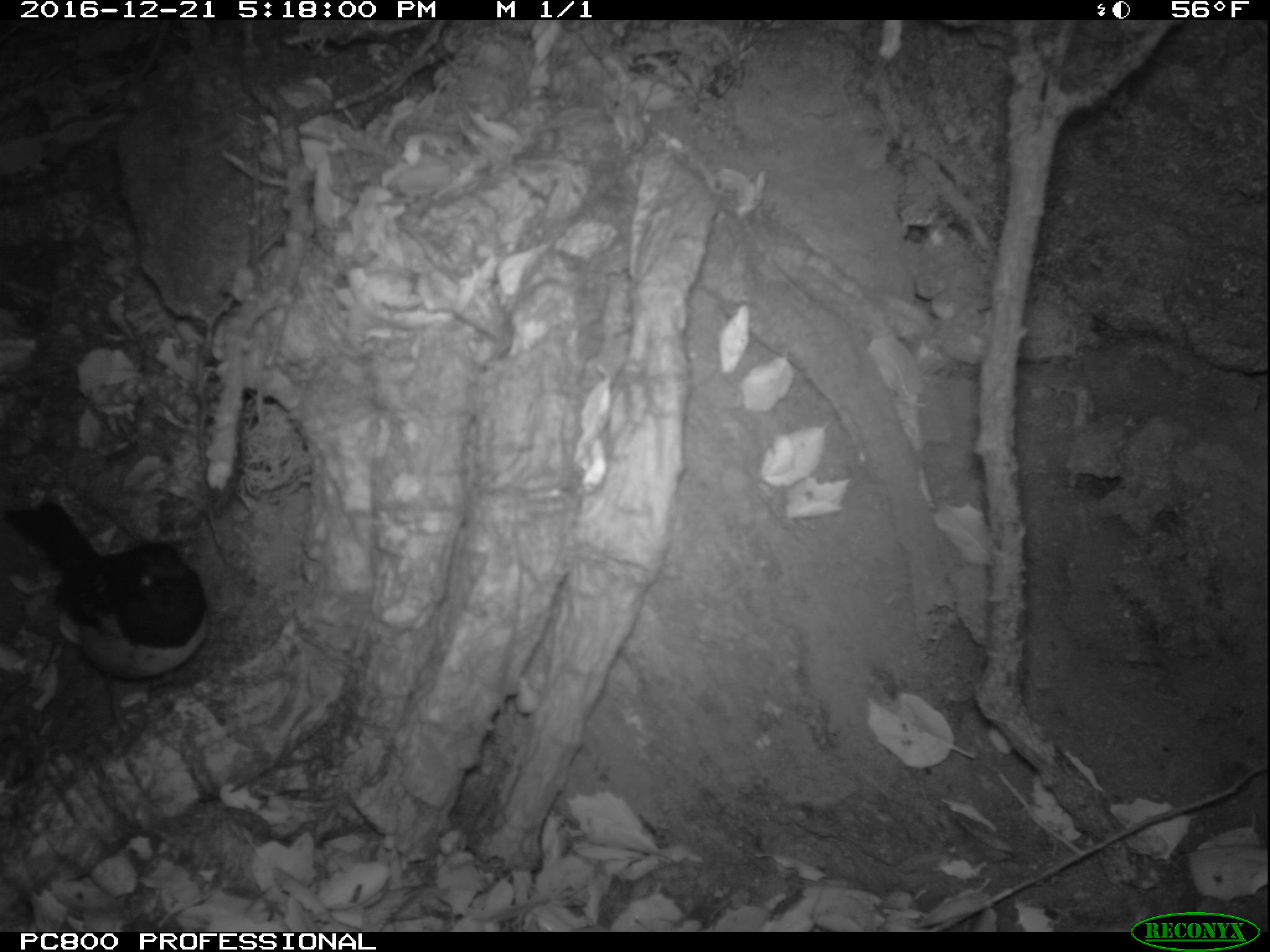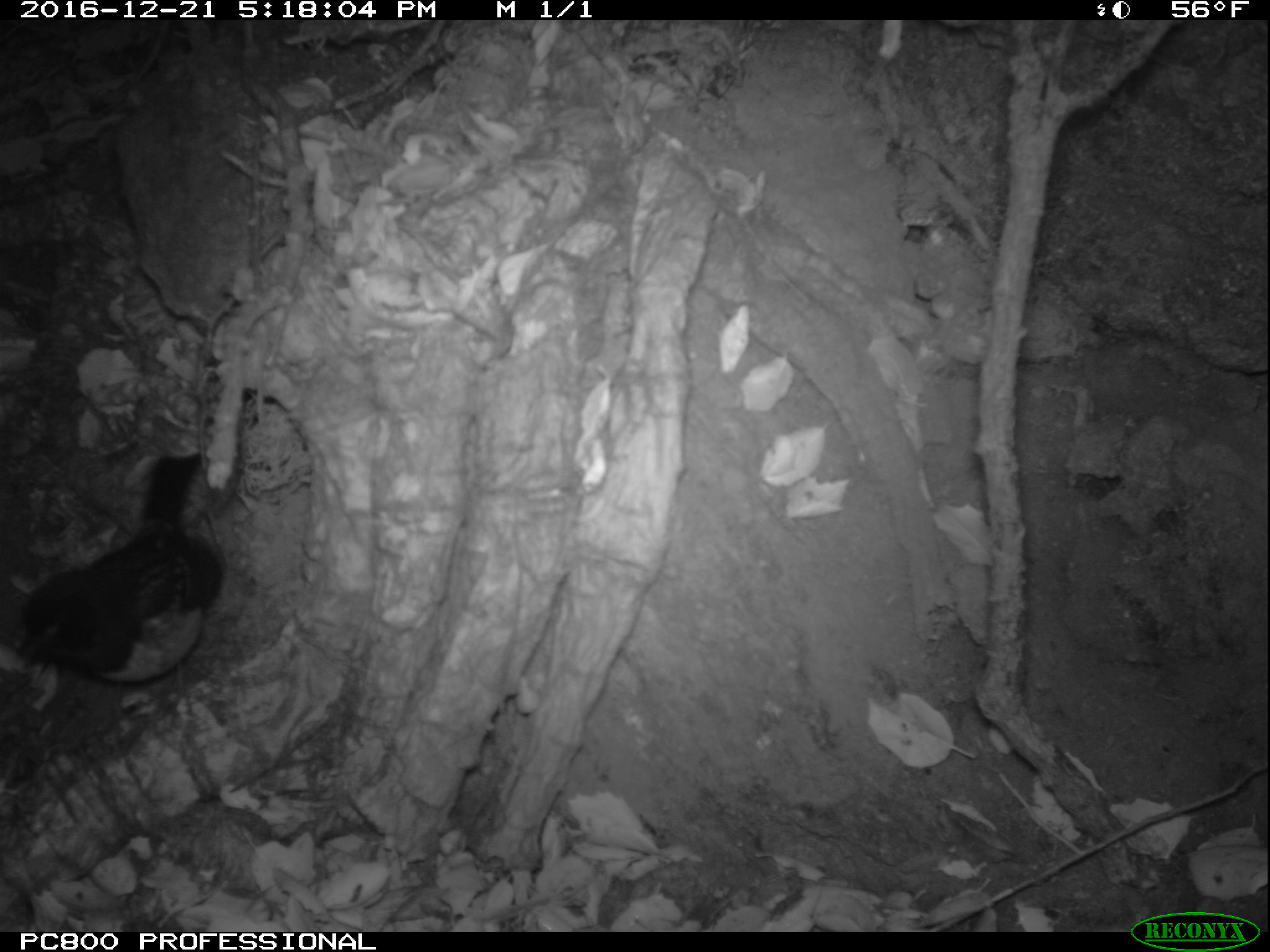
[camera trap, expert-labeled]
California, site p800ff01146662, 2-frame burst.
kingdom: Animalia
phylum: Chordata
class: Aves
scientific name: Aves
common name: bird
Bird (Aves).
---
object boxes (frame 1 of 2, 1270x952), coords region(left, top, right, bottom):
bird: region(3, 500, 208, 736)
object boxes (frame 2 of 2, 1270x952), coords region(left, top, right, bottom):
bird: region(0, 451, 220, 716)